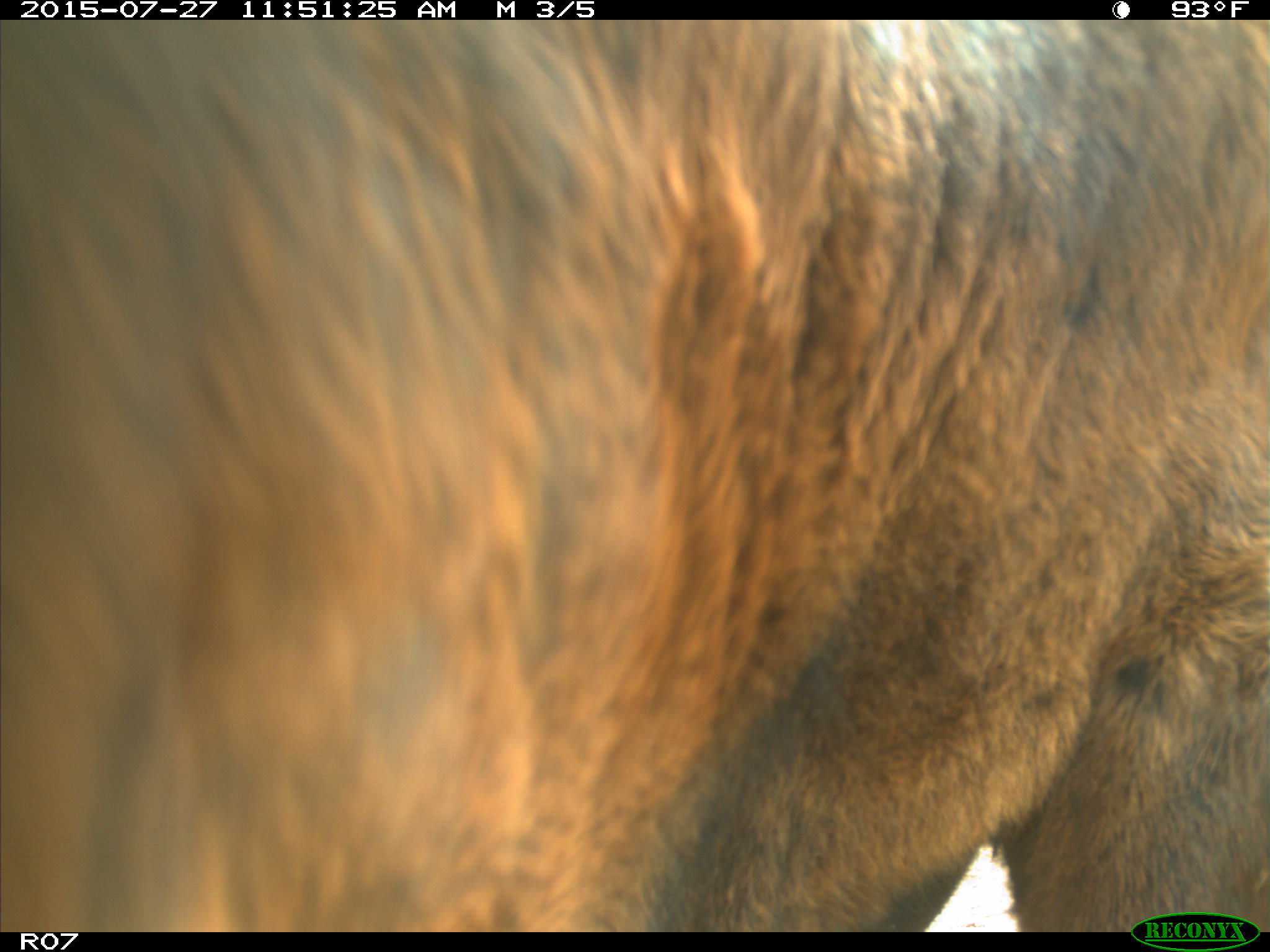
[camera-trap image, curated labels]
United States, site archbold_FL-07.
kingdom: Animalia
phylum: Chordata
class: Mammalia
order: Artiodactyla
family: Bovidae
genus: Bos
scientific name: Bos taurus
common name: domestic cow